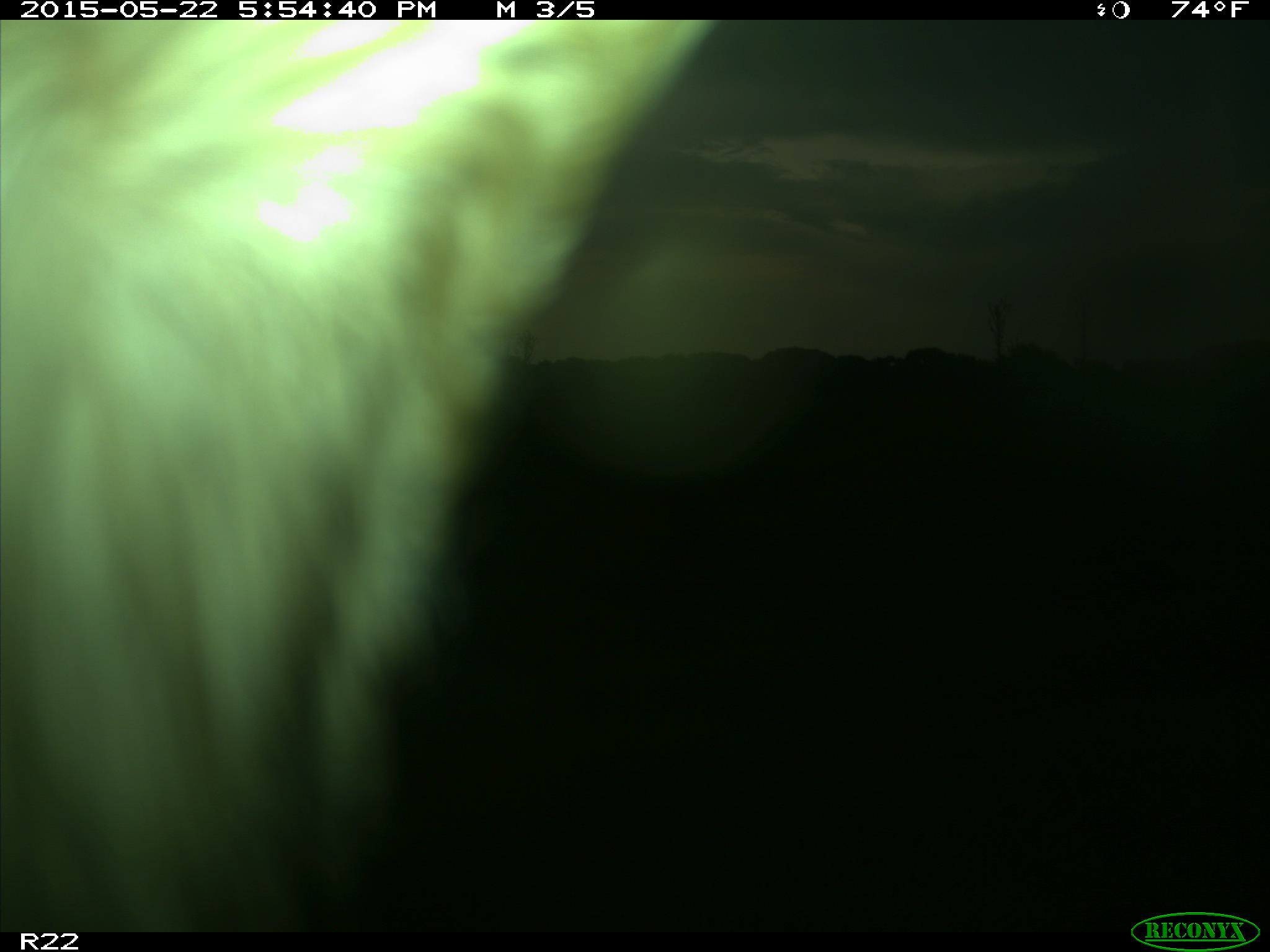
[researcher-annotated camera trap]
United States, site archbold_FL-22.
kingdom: Animalia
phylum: Chordata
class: Mammalia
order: Artiodactyla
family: Bovidae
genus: Bos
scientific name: Bos taurus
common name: domestic cow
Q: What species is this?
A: Bos taurus (domestic cow).